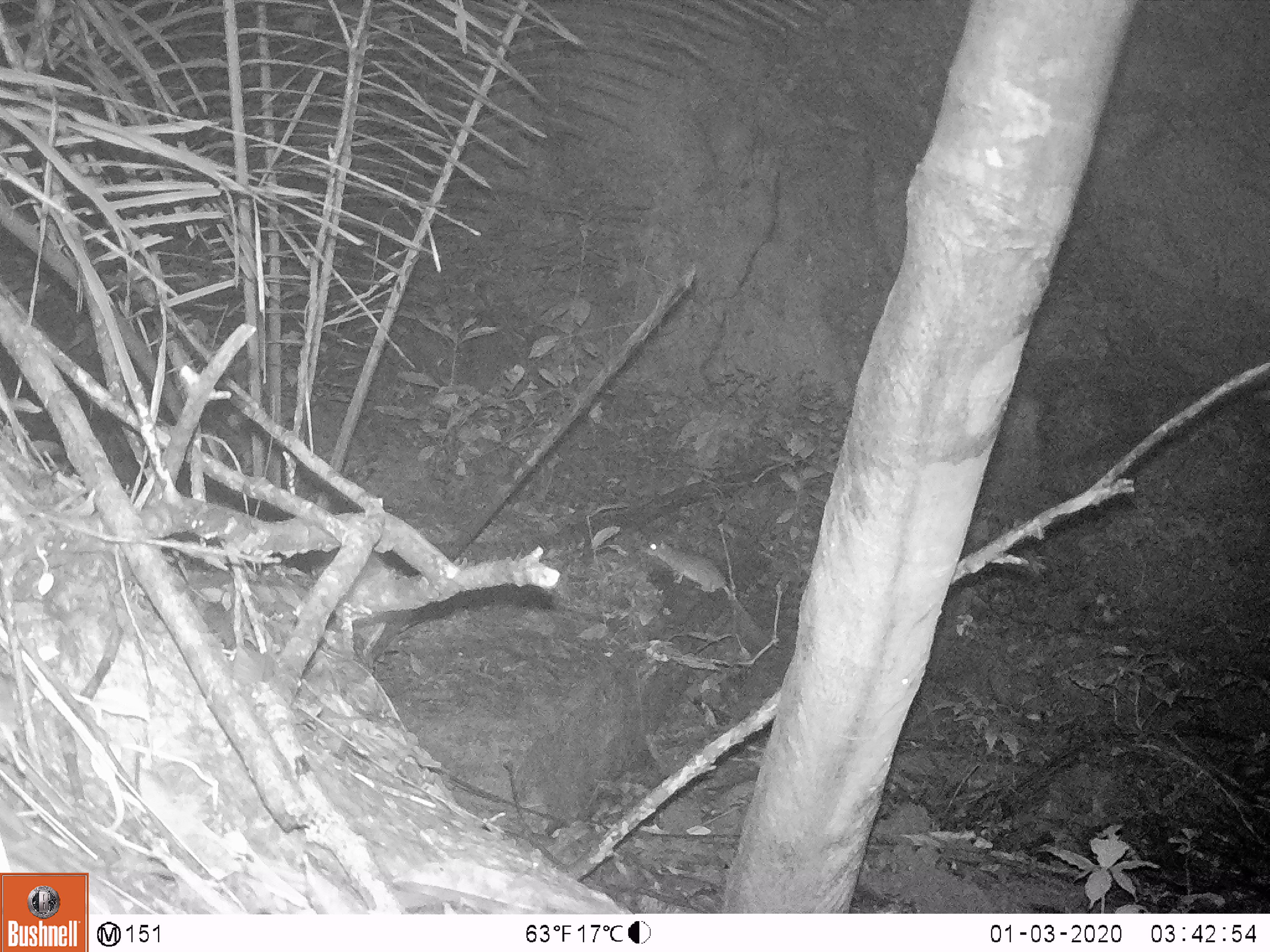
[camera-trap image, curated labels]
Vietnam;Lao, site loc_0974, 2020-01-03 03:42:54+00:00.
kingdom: Animalia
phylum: Chordata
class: Mammalia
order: Rodentia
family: Muridae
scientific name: Muridae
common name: old-world mice and rats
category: unidentified murid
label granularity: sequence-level